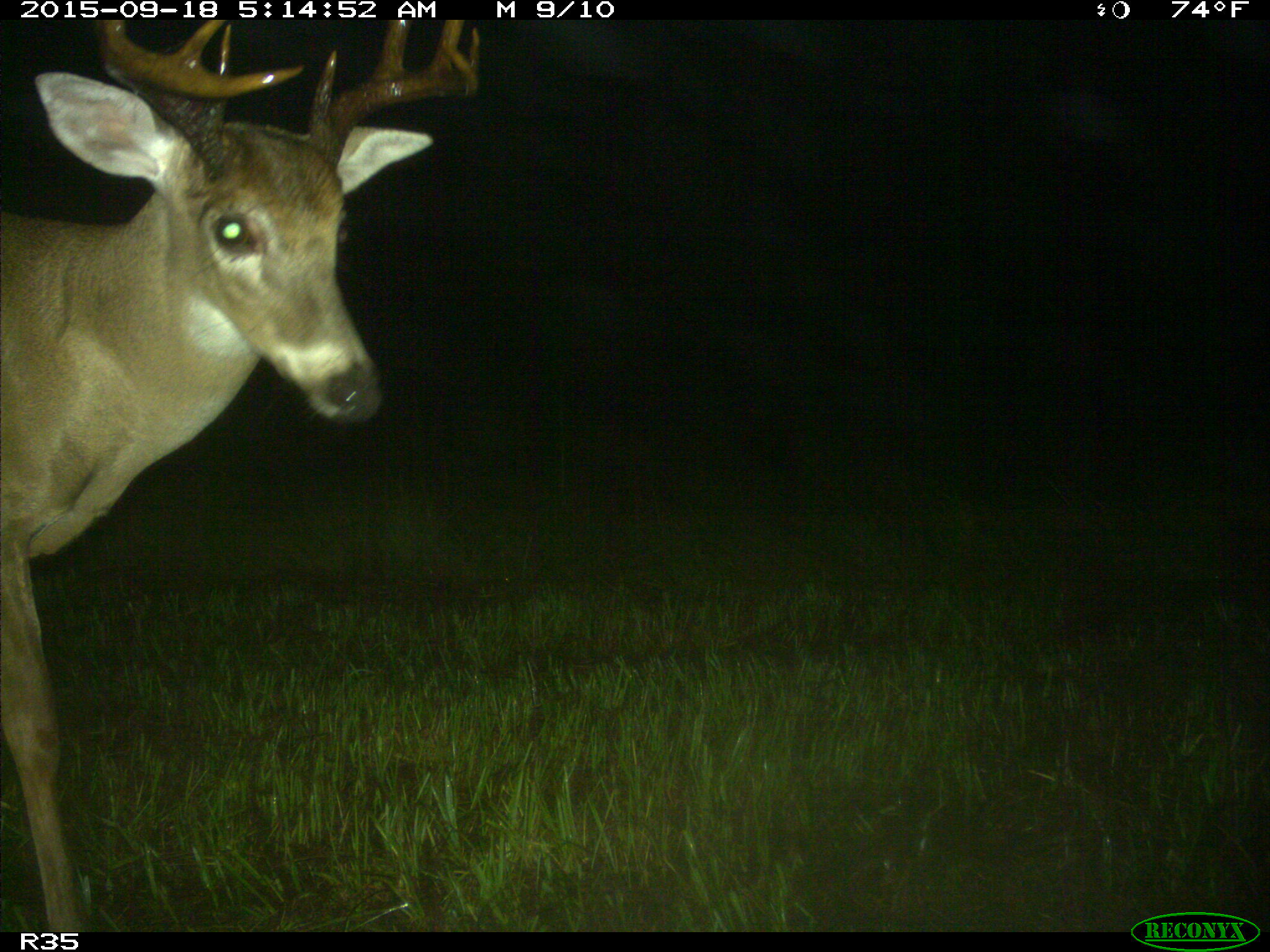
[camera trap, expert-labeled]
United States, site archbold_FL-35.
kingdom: Animalia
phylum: Chordata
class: Mammalia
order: Artiodactyla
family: Cervidae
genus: Odocoileus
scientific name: Odocoileus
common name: deer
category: unidentified deer